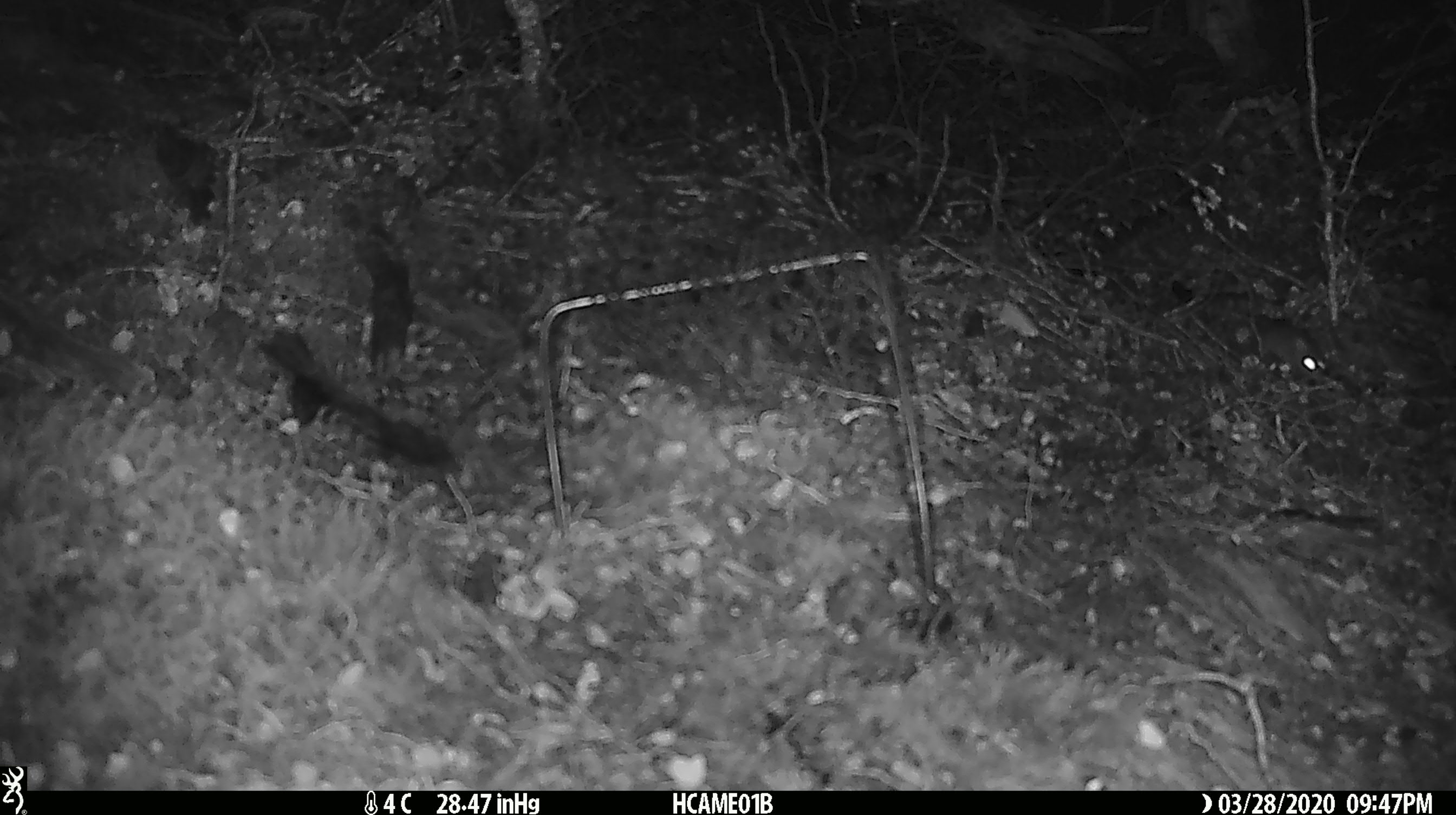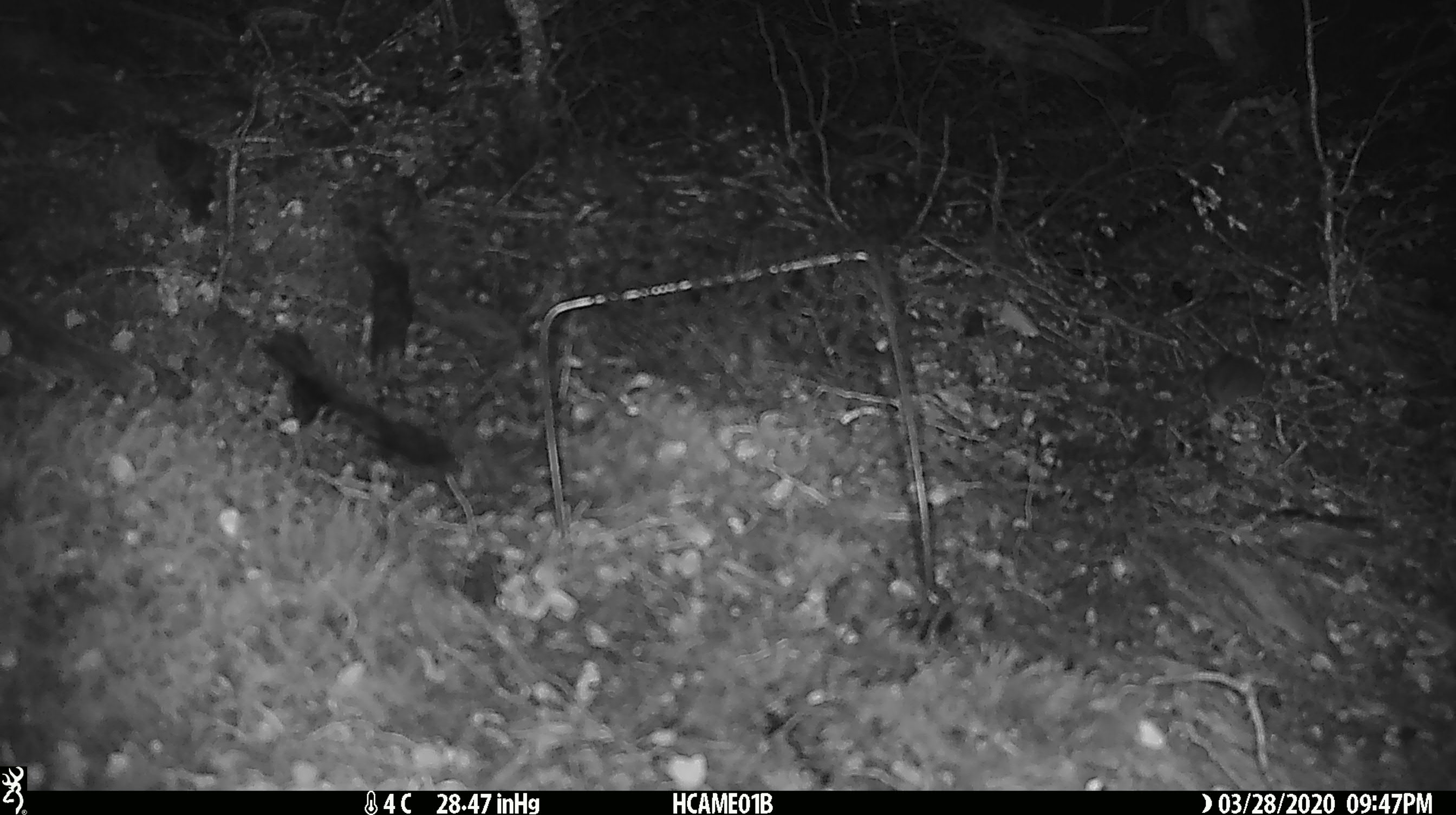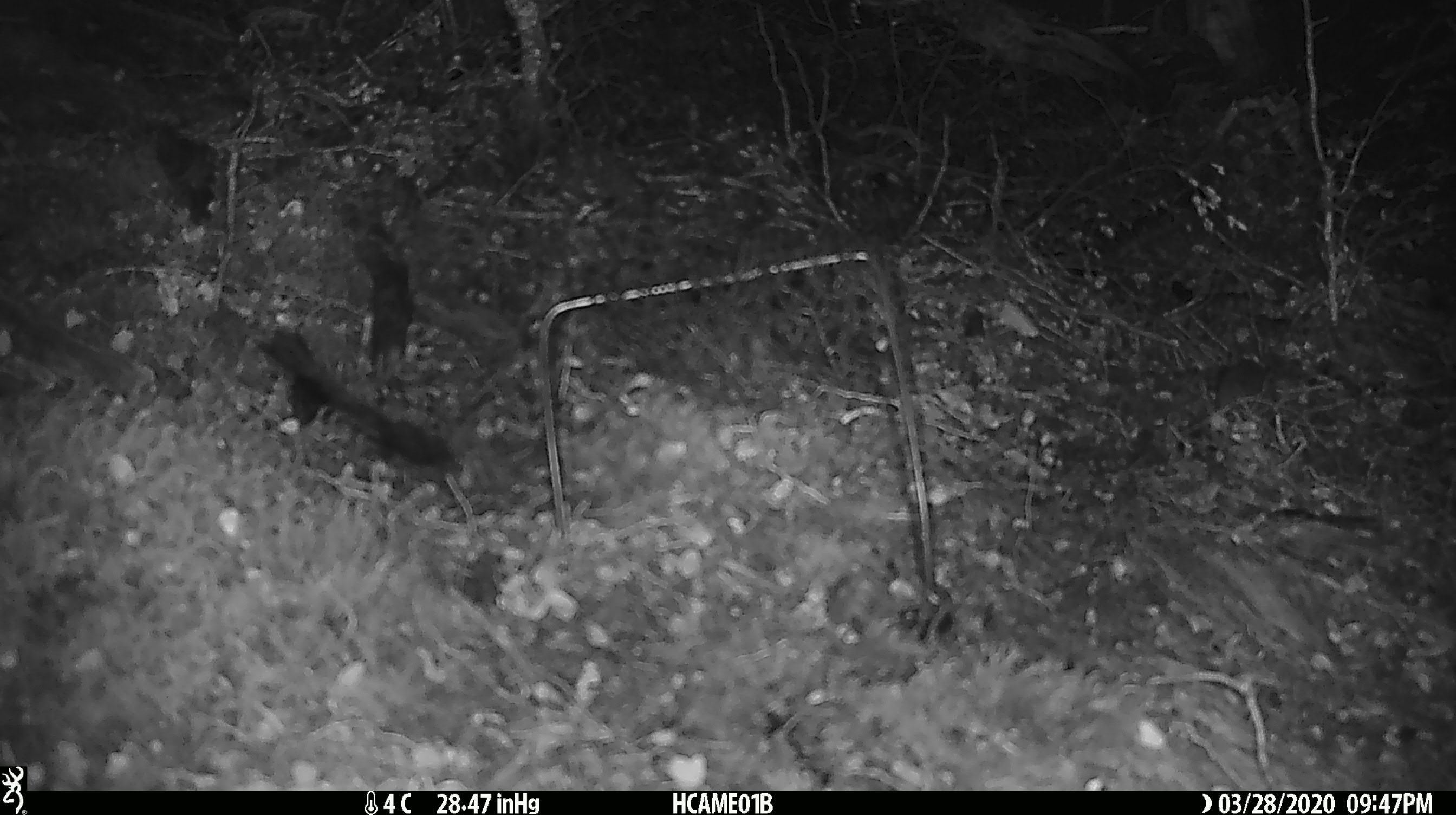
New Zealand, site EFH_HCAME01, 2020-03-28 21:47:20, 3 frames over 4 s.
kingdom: Animalia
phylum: Chordata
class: Mammalia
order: Rodentia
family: Muridae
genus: Mus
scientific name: Mus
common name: mouse